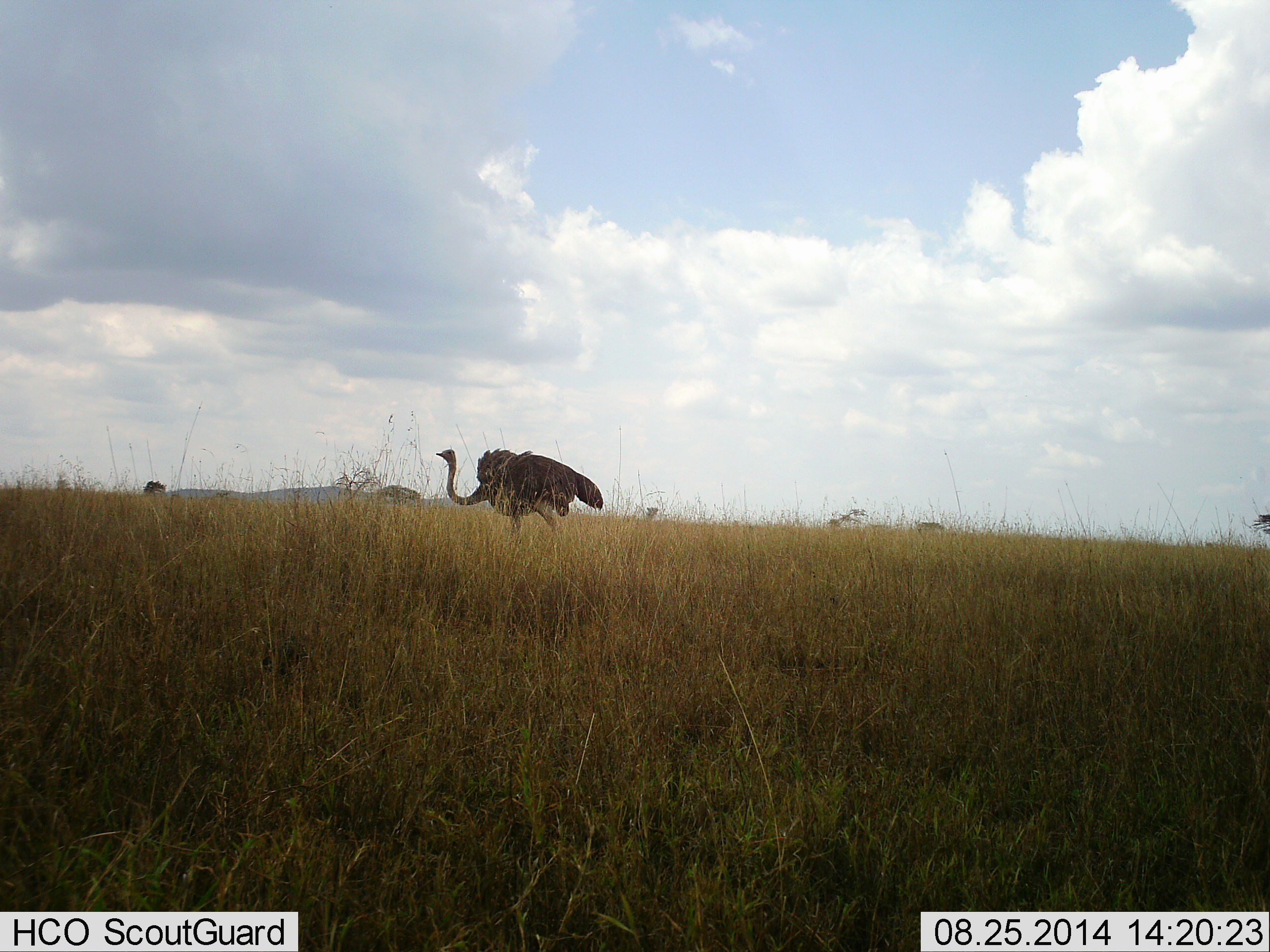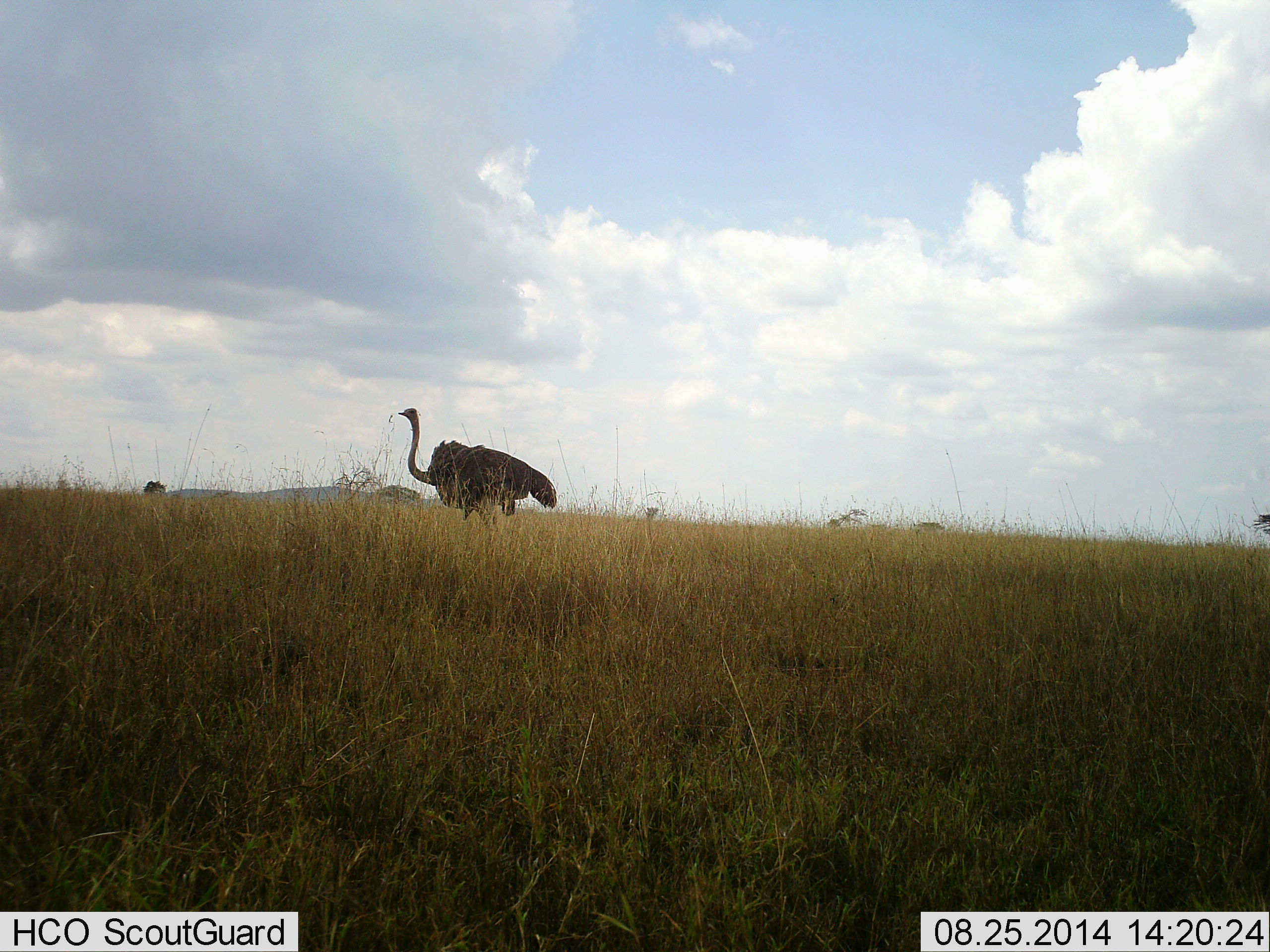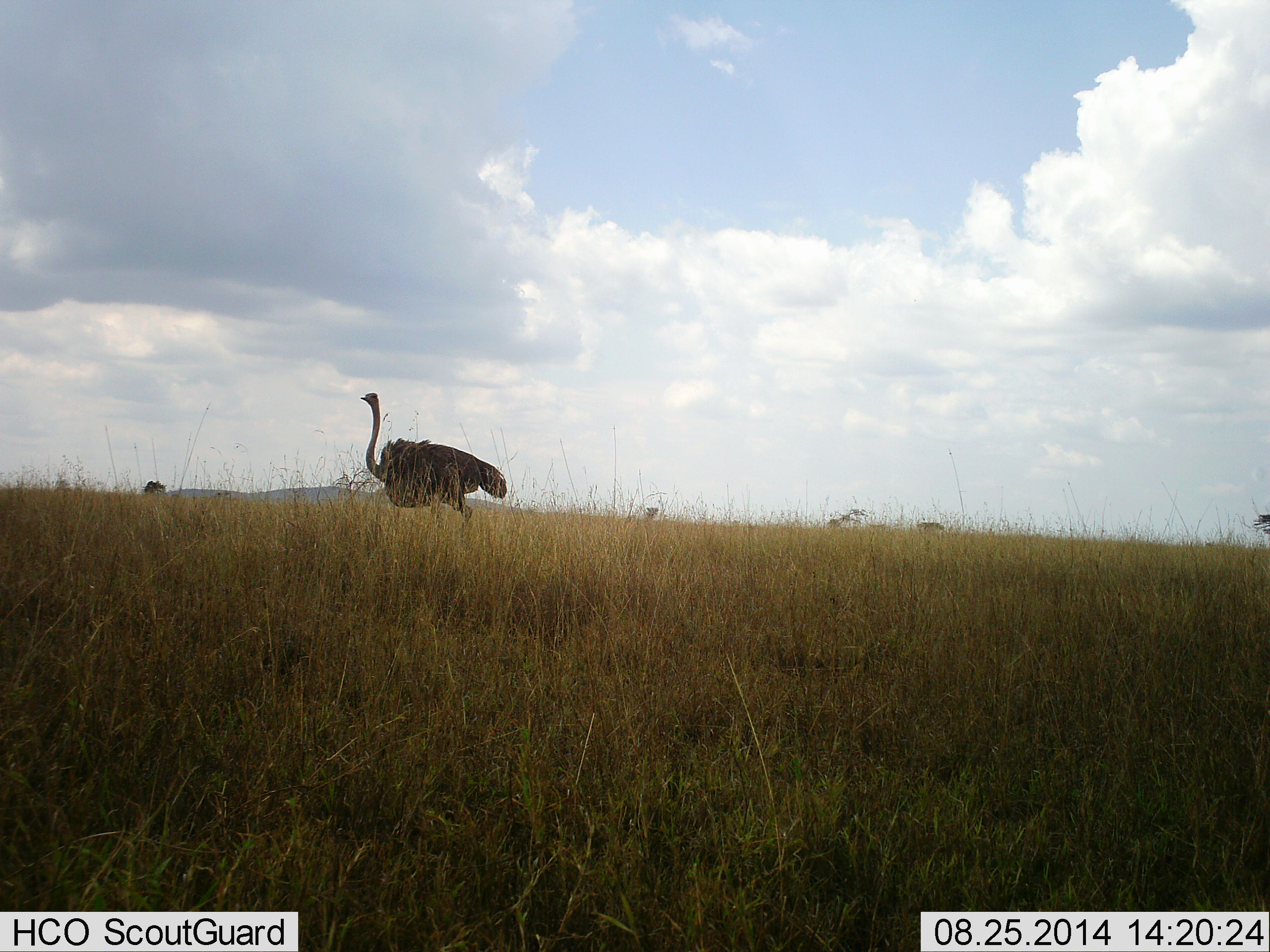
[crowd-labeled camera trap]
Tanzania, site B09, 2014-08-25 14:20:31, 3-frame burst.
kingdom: Animalia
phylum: Chordata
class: Aves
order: Struthioniformes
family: Struthionidae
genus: Struthio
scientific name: Struthio camelus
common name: ostrich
Ostrich (Struthio camelus), count 1. Behavior (volunteer vote fractions): standing 0%, resting 0%, moving 100%, interacting 0%. Young present (vote fraction): 0%. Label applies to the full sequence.